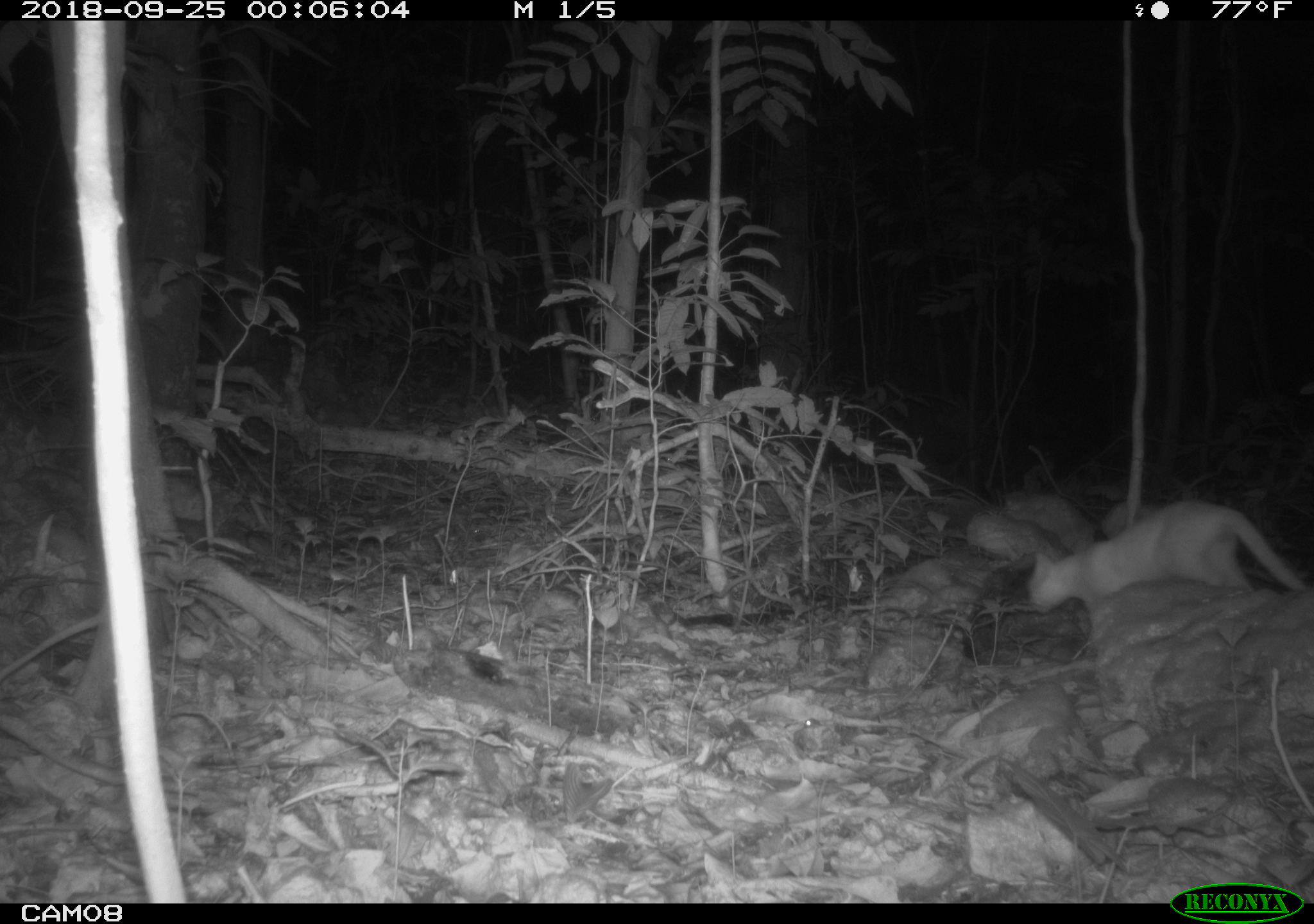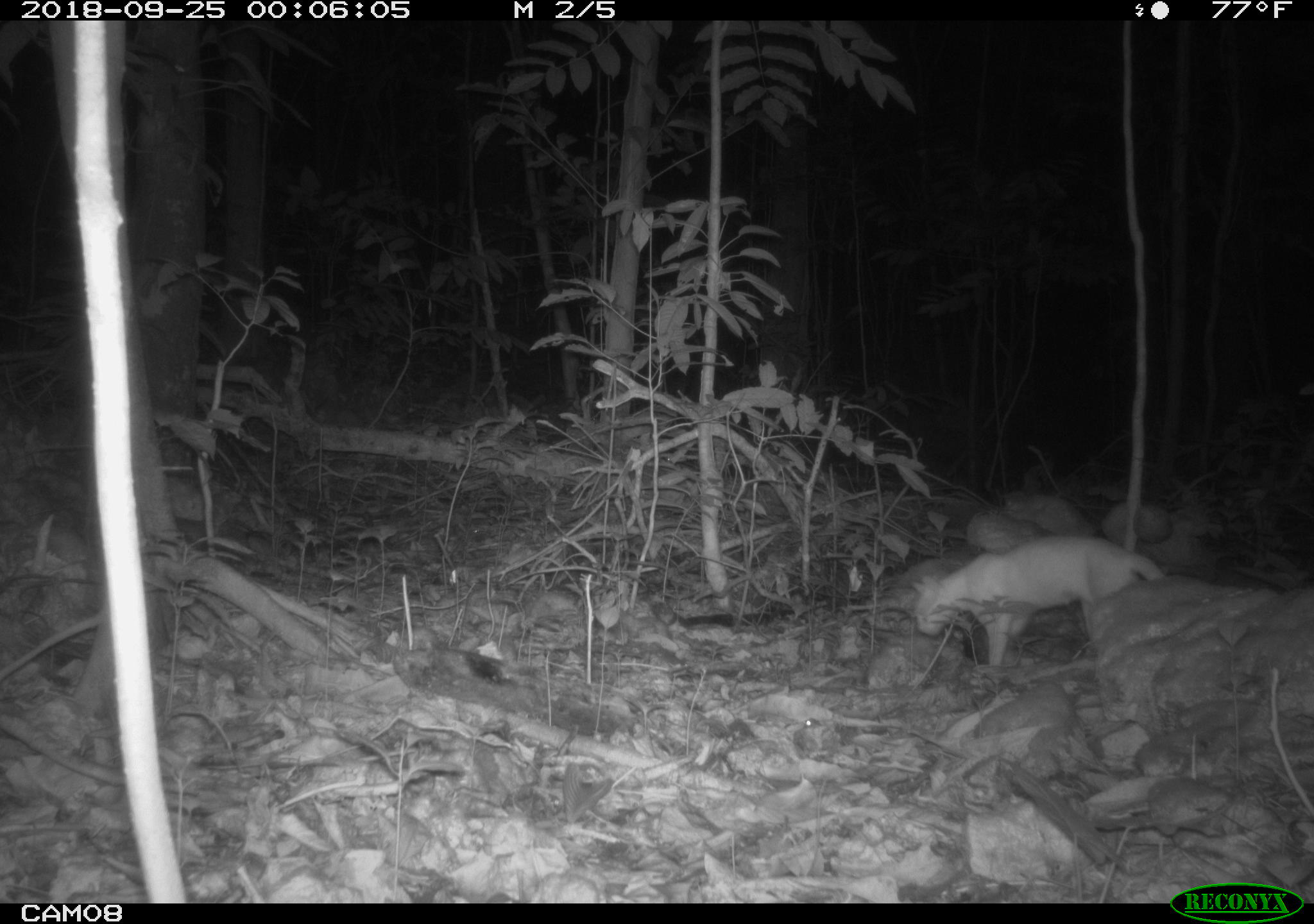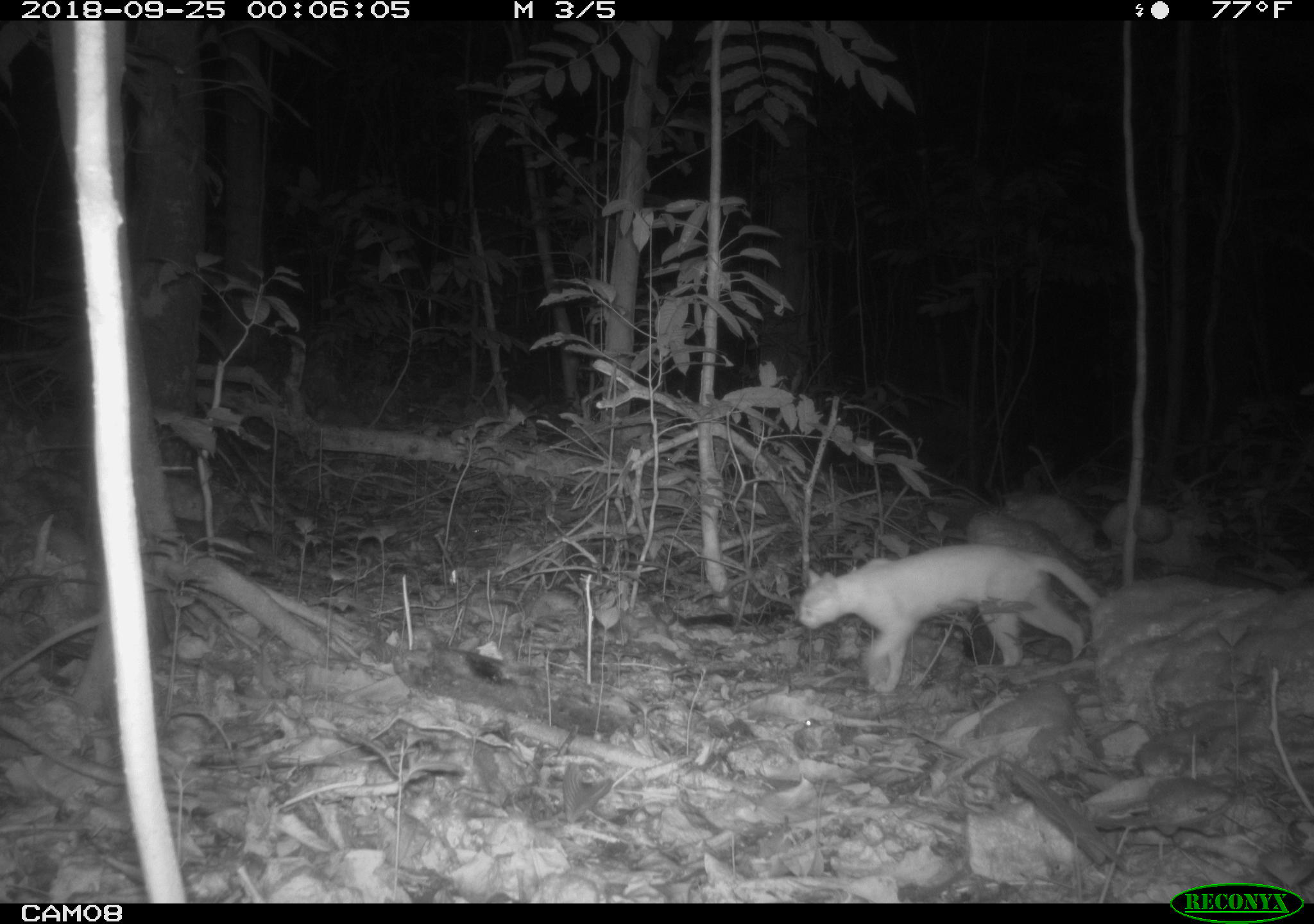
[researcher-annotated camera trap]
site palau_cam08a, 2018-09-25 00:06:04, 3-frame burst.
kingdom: Animalia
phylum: Chordata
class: Mammalia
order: Carnivora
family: Felidae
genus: Felis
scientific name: Felis catus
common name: cat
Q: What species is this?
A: Cat (Felis catus).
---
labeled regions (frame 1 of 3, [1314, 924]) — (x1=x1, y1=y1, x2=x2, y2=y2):
cat: (x1=1018, y1=491, x2=1311, y2=640)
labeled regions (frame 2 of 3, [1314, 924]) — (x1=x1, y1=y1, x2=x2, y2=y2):
cat: (x1=903, y1=533, x2=1178, y2=672)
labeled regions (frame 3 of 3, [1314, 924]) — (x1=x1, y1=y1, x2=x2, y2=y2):
cat: (x1=791, y1=543, x2=1104, y2=690)